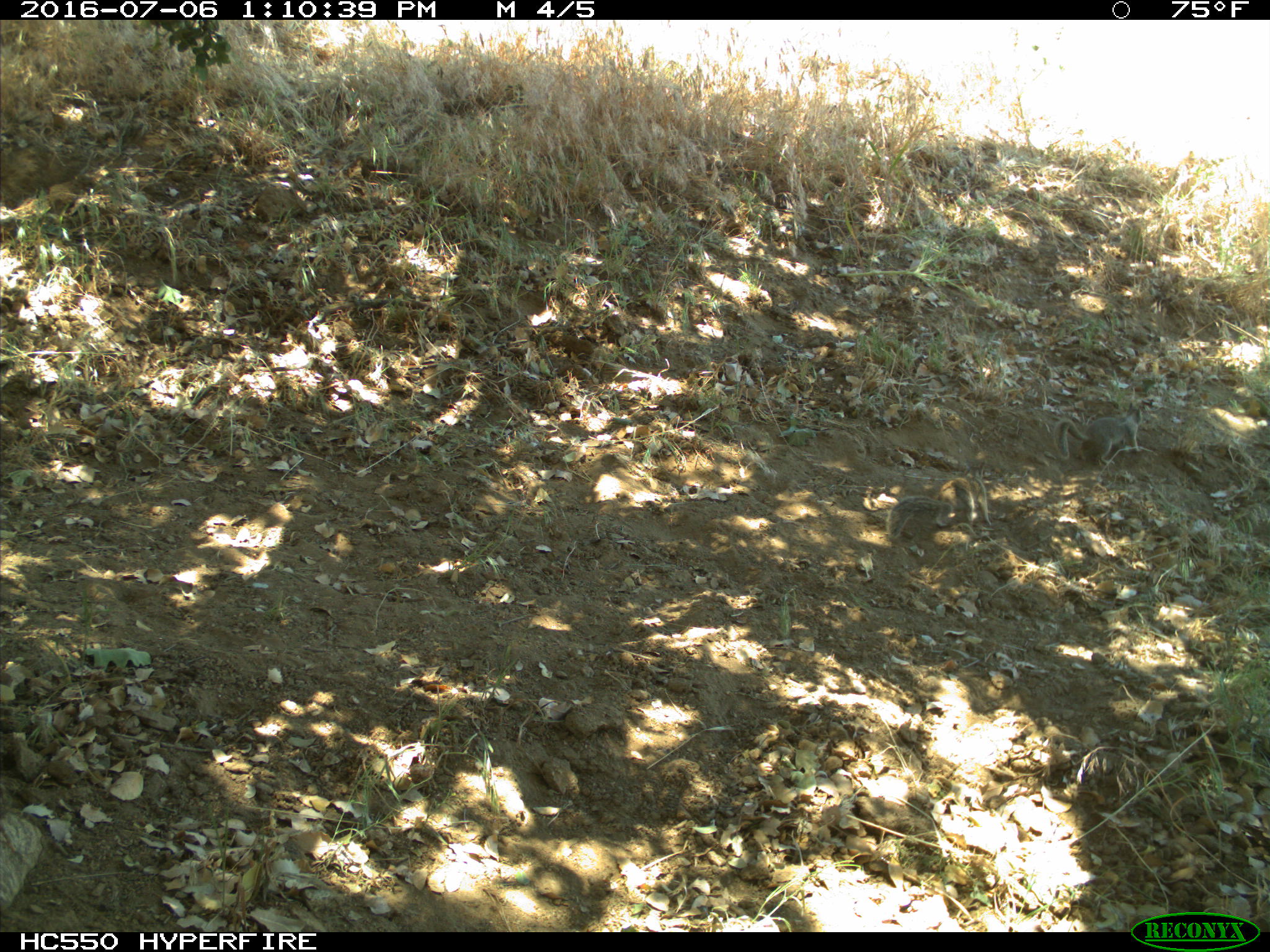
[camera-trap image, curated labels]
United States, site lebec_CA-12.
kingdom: Animalia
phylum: Chordata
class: Mammalia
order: Rodentia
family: Sciuridae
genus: Otospermophilus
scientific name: Otospermophilus beecheyi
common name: california ground squirrel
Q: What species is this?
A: Otospermophilus beecheyi (california ground squirrel).